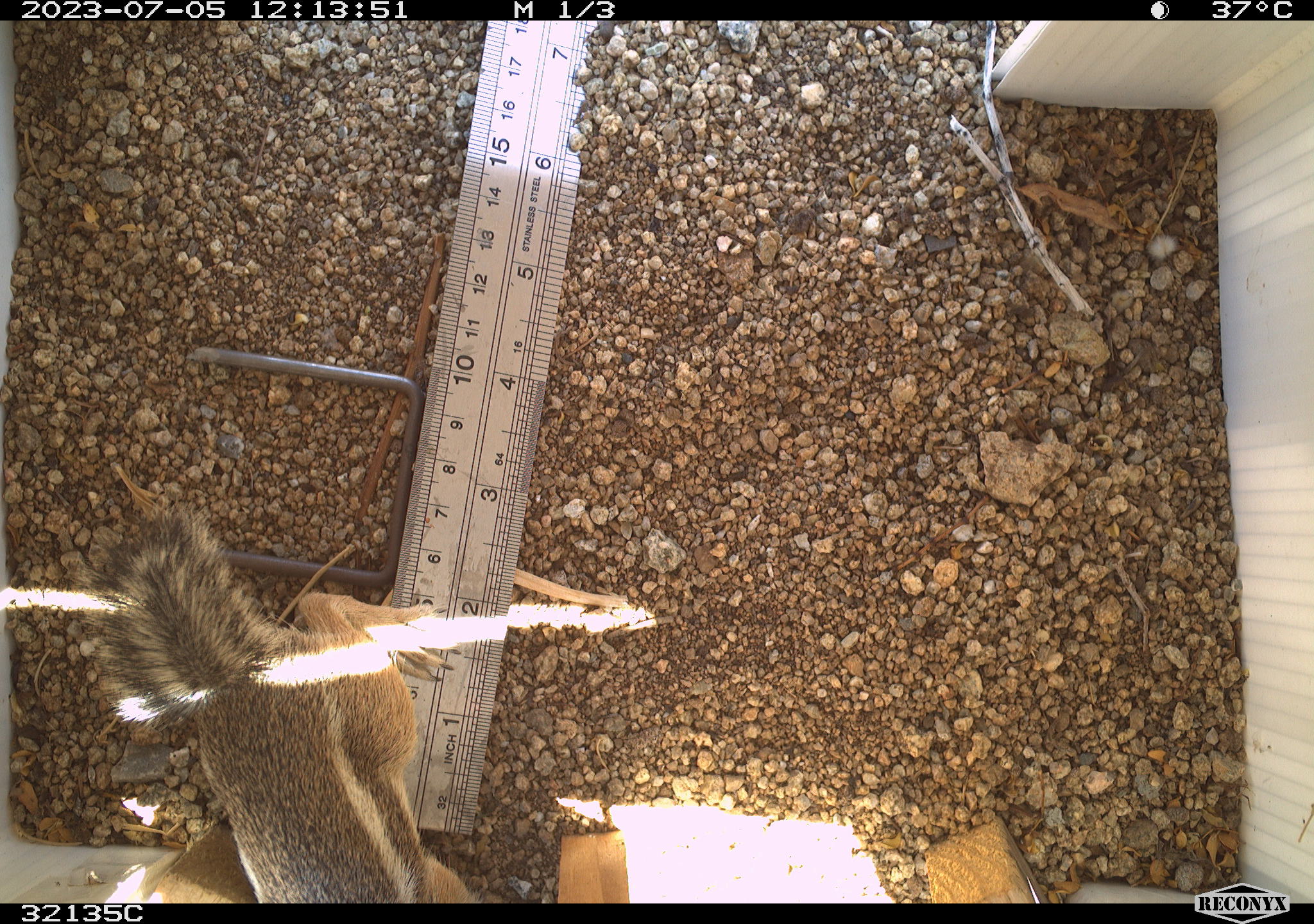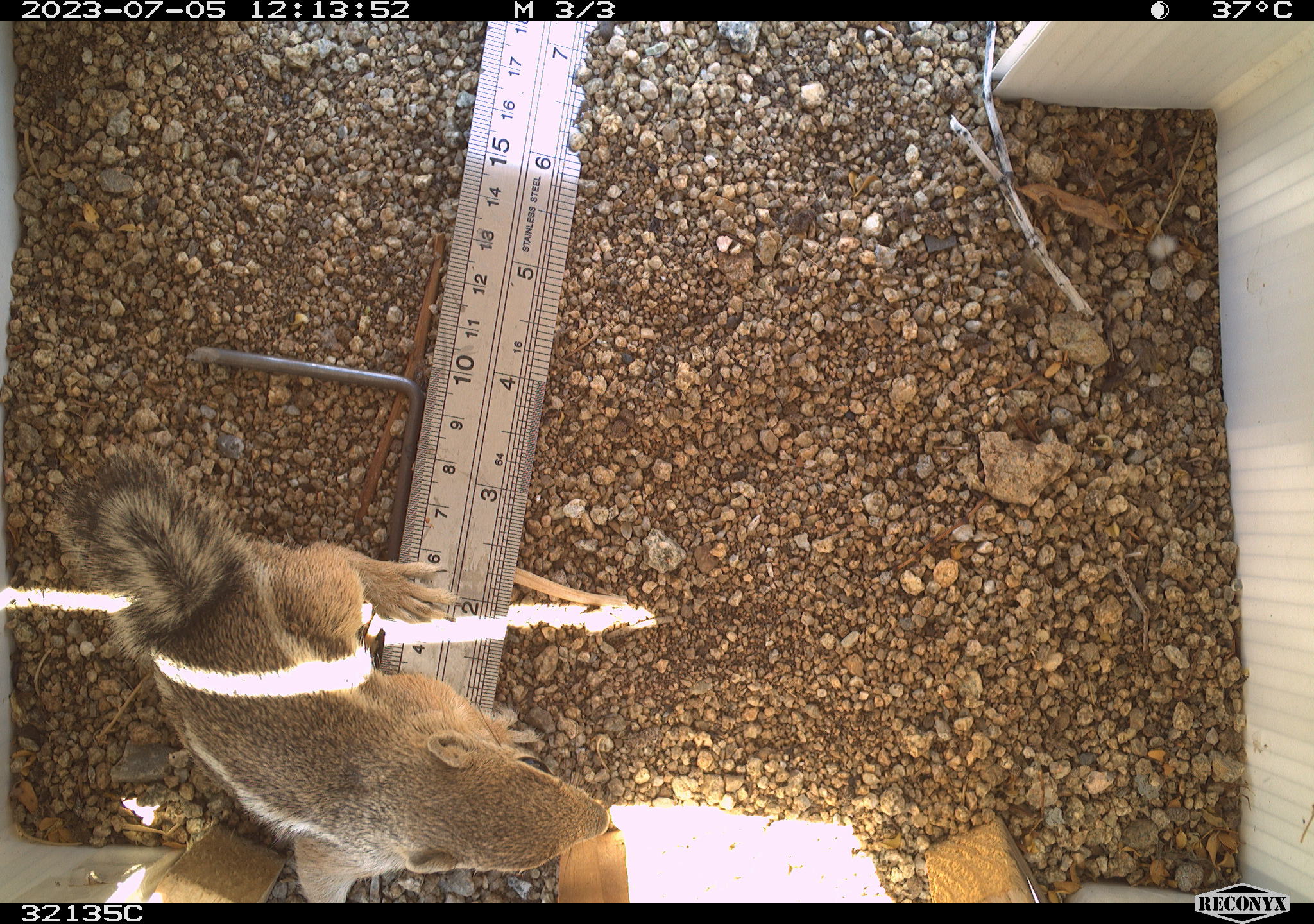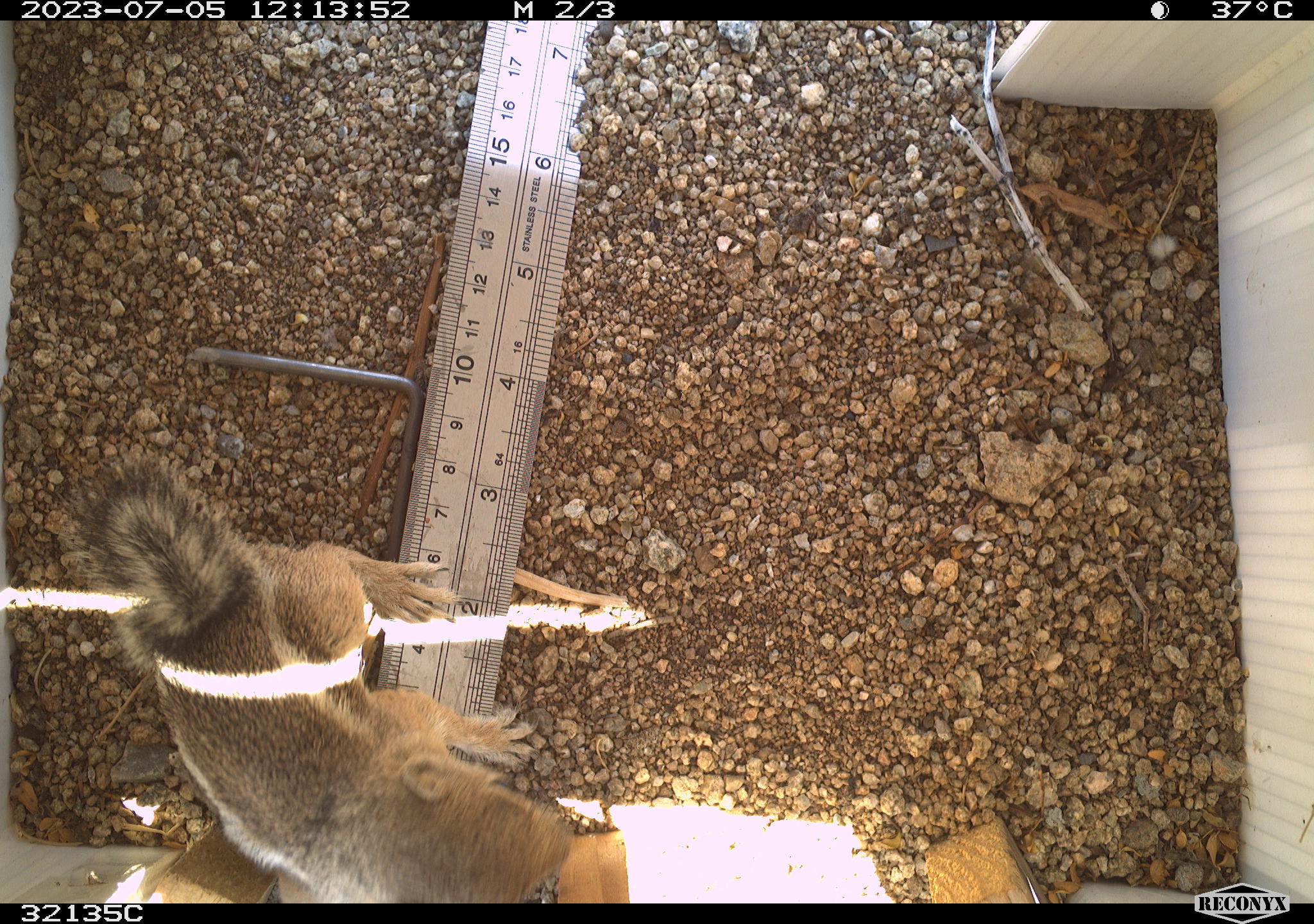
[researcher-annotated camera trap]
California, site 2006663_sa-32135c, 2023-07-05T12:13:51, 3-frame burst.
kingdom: Animalia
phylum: Chordata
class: Mammalia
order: Rodentia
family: Sciuridae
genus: Ammospermophilus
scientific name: Ammospermophilus leucurus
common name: white-tailed antelope squirrel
White-tailed antelope squirrel (Ammospermophilus leucurus).